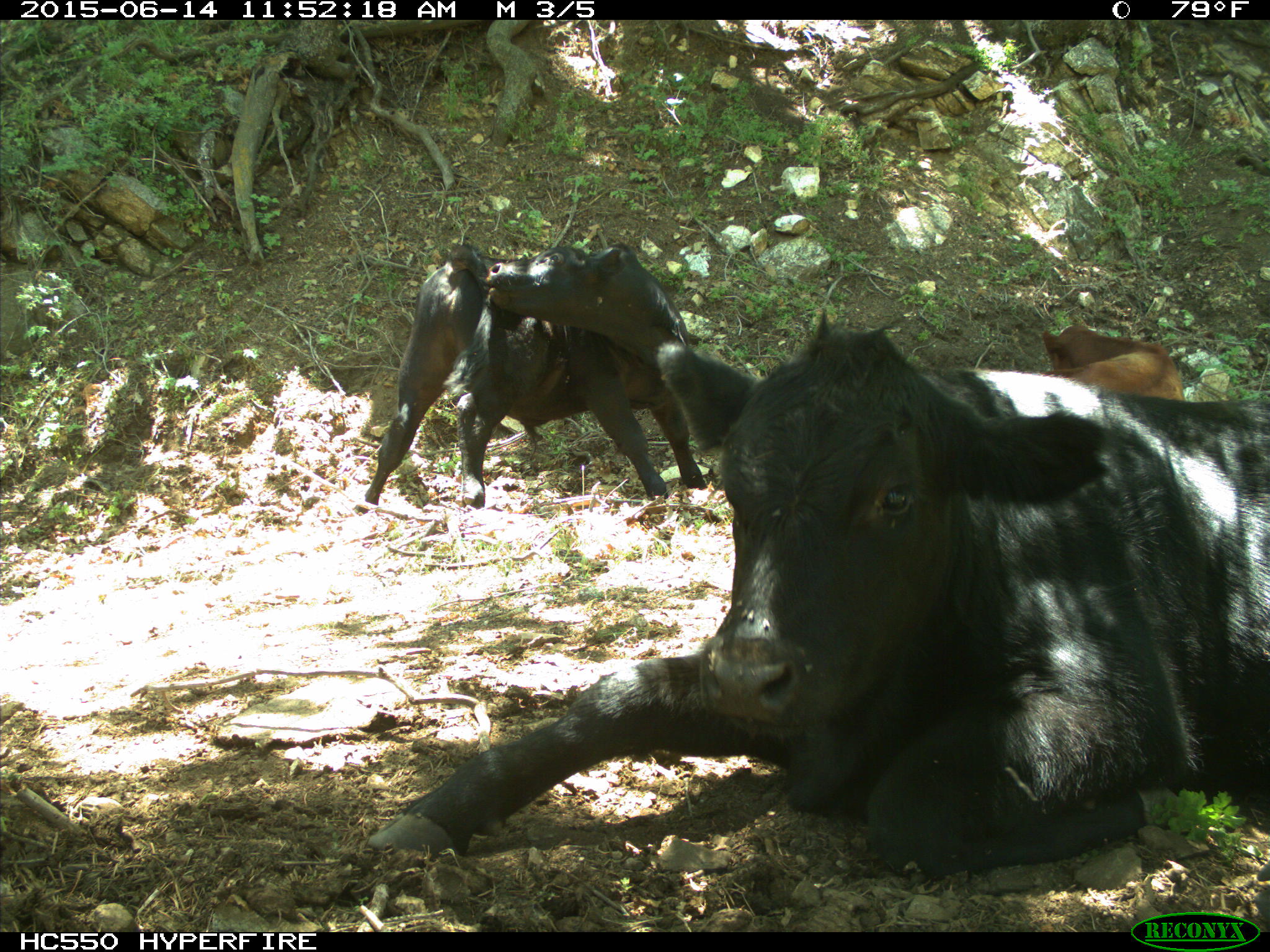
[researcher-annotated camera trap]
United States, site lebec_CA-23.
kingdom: Animalia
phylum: Chordata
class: Mammalia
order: Artiodactyla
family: Bovidae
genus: Bos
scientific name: Bos taurus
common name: domestic cow